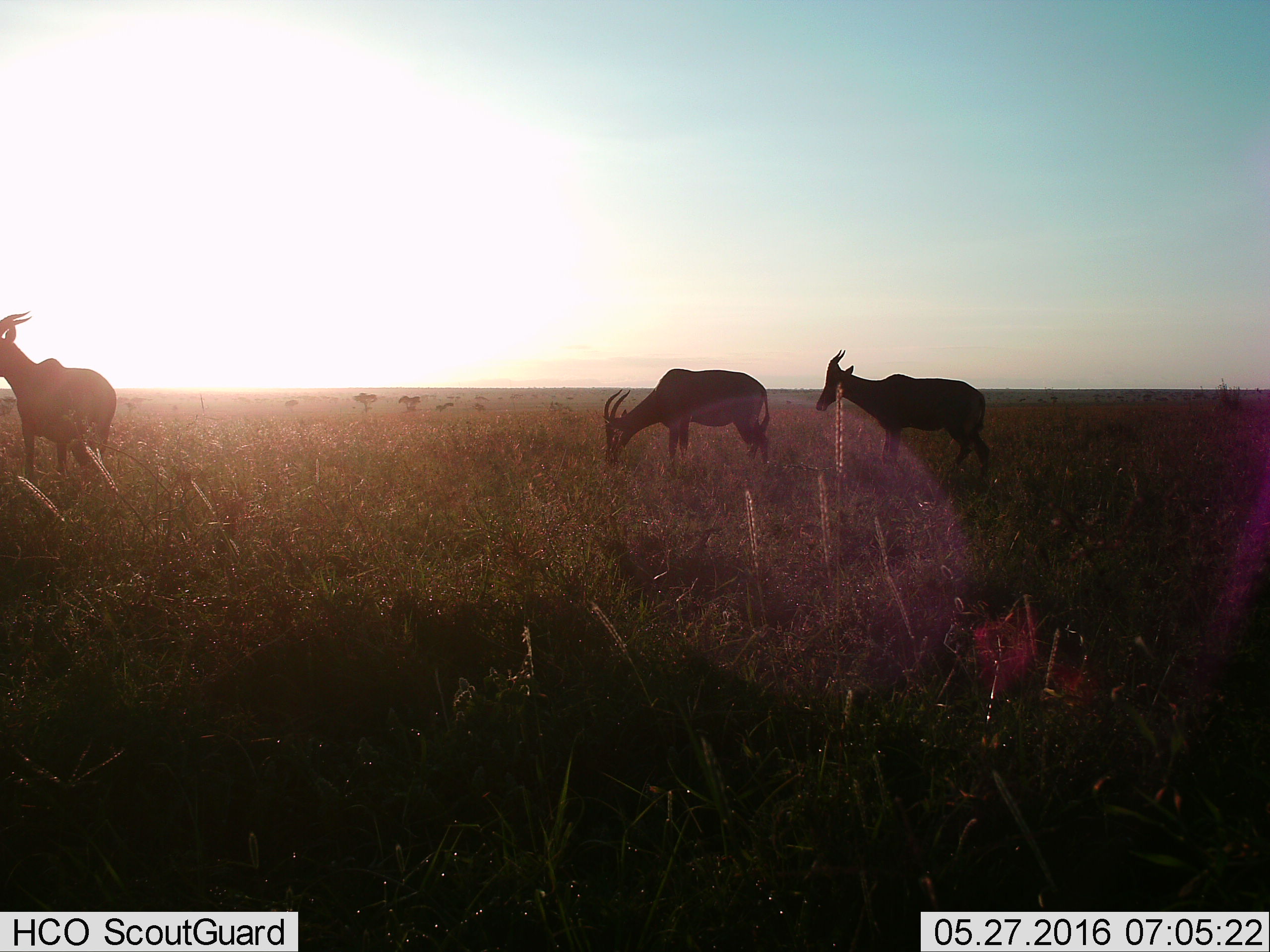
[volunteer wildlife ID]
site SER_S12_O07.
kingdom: Animalia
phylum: Chordata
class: Mammalia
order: Artiodactyla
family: Bovidae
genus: Damaliscus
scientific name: Damaliscus lunatus jimela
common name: topi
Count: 3.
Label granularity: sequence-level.